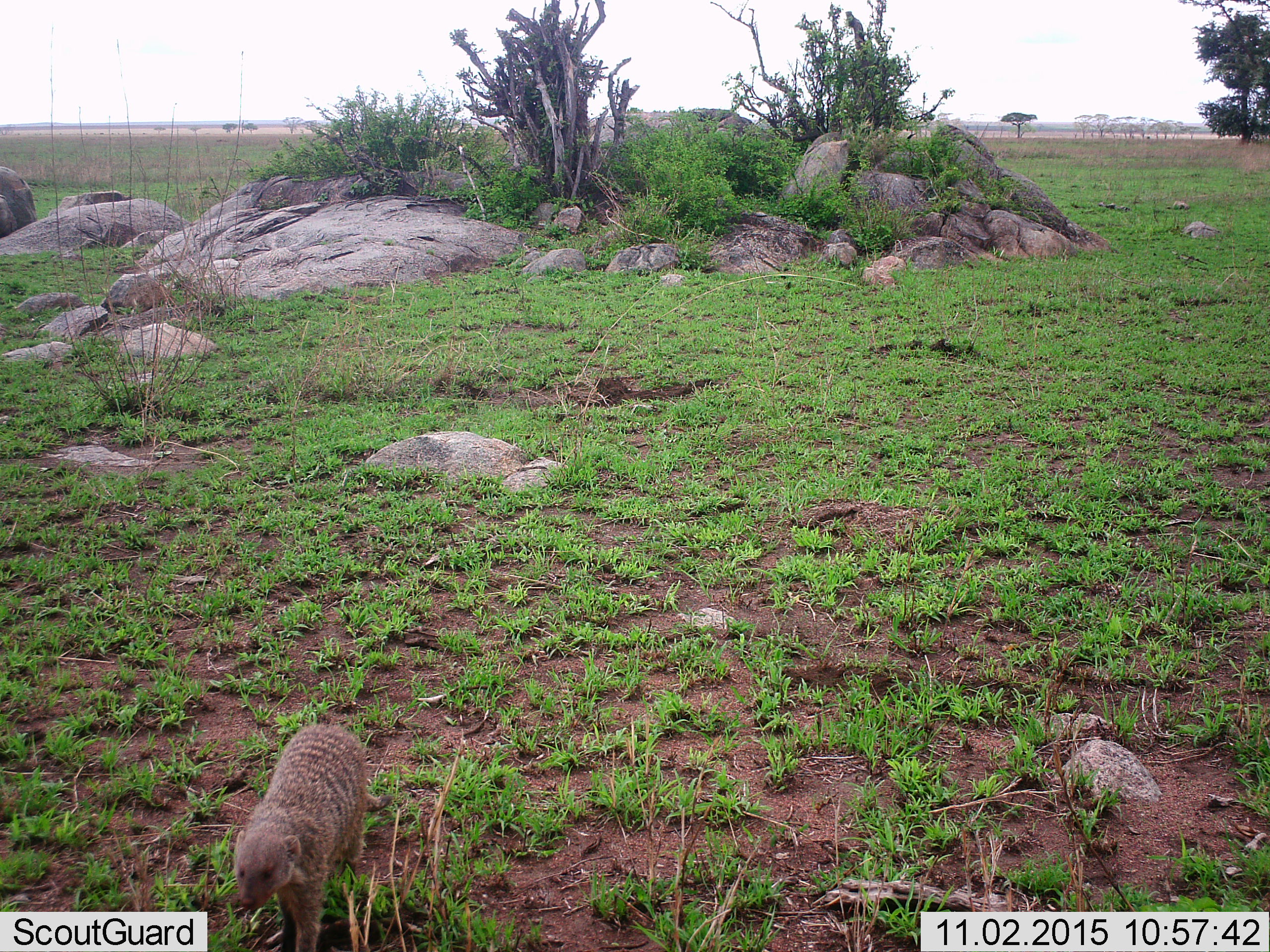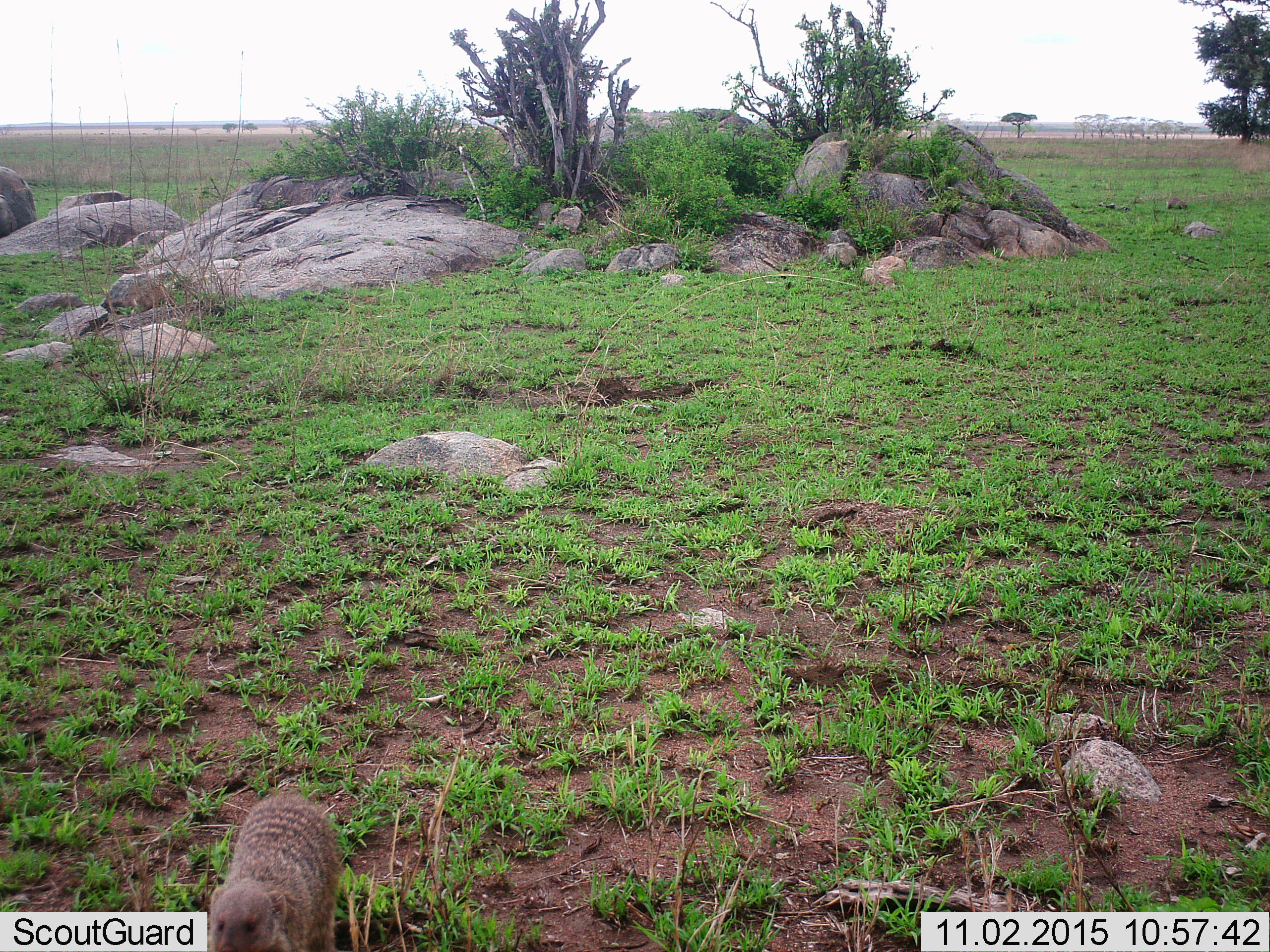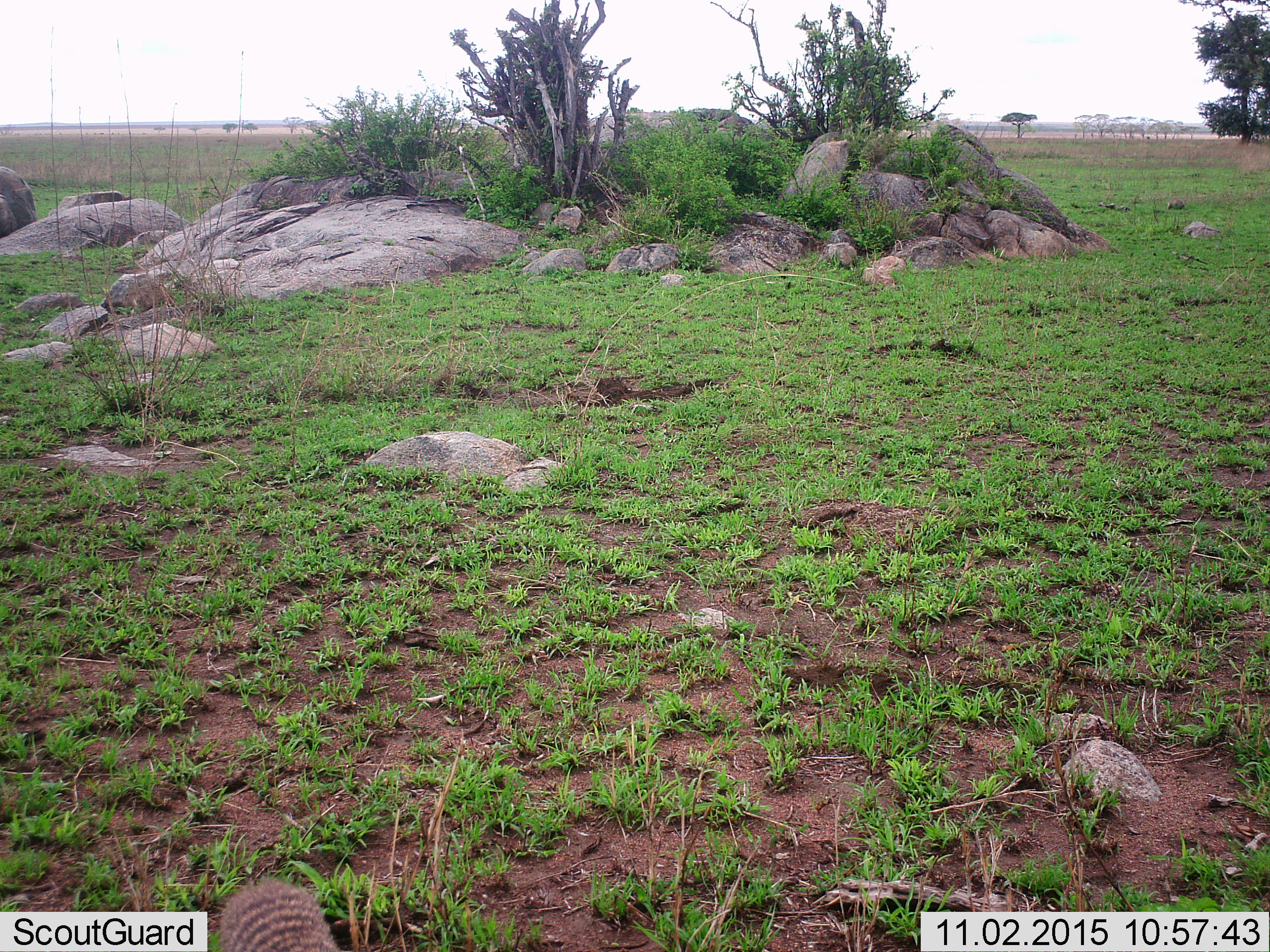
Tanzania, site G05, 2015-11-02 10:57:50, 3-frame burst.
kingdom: Animalia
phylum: Chordata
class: Mammalia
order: Carnivora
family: Herpestidae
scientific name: Herpestidae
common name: mongoose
Mongoose (Herpestidae), count 2. Behavior (volunteer vote fractions): standing 17%, resting 0%, moving 83%, interacting 0%. Young present (vote fraction): 0%. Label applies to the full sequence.